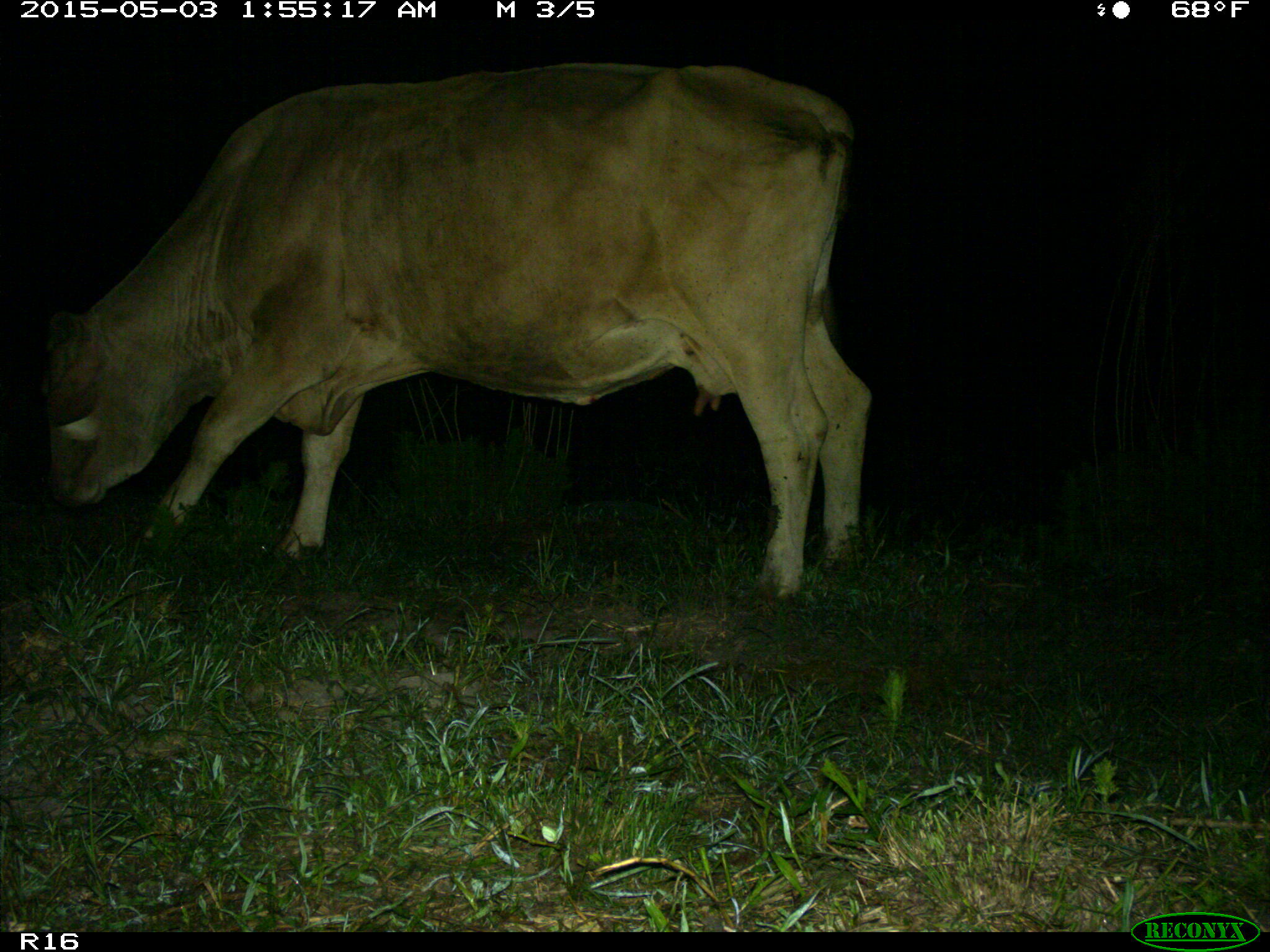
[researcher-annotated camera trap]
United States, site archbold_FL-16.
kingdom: Animalia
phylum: Chordata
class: Mammalia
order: Artiodactyla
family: Bovidae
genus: Bos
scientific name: Bos taurus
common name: domestic cow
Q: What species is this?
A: Bos taurus (domestic cow).